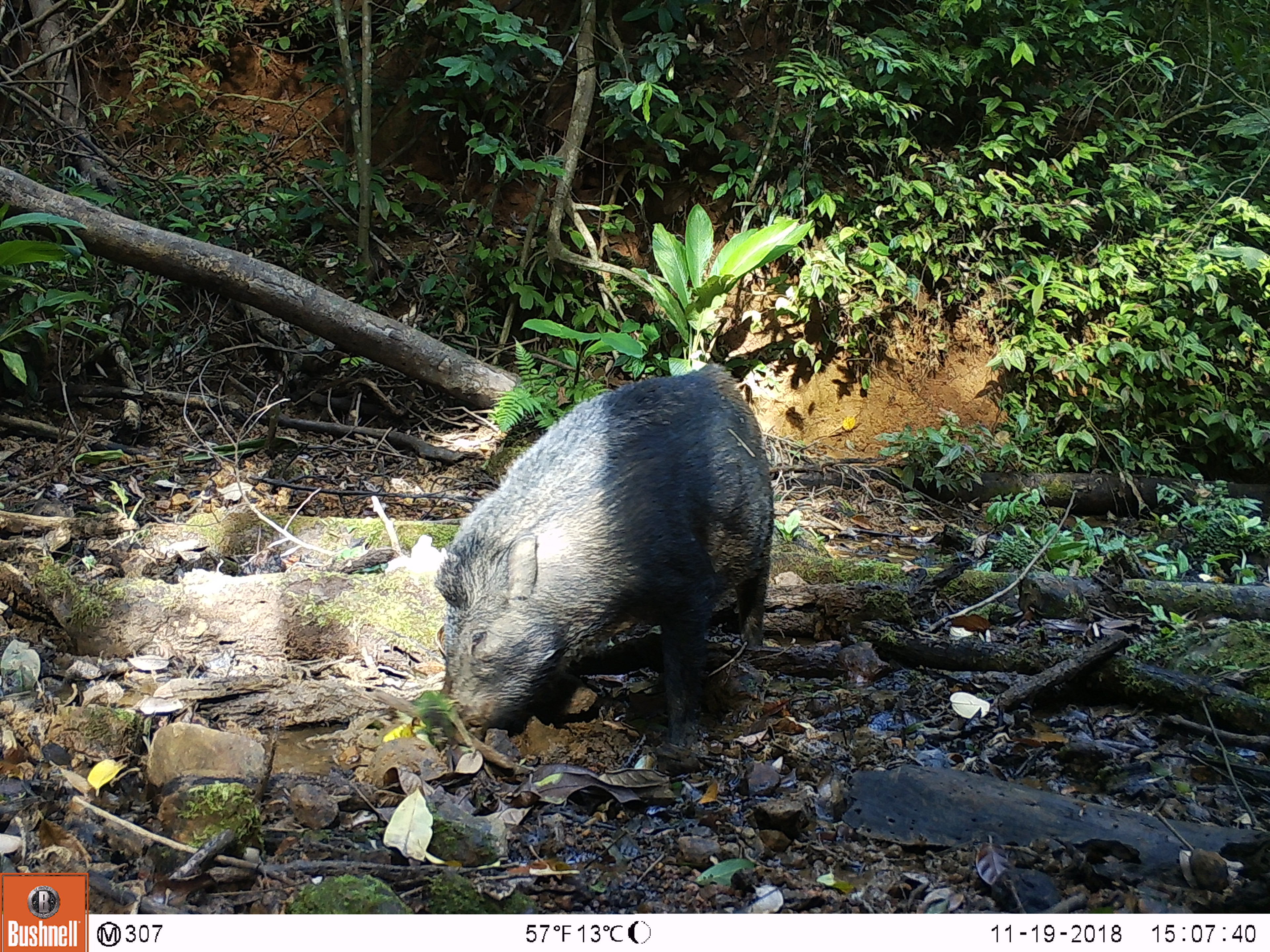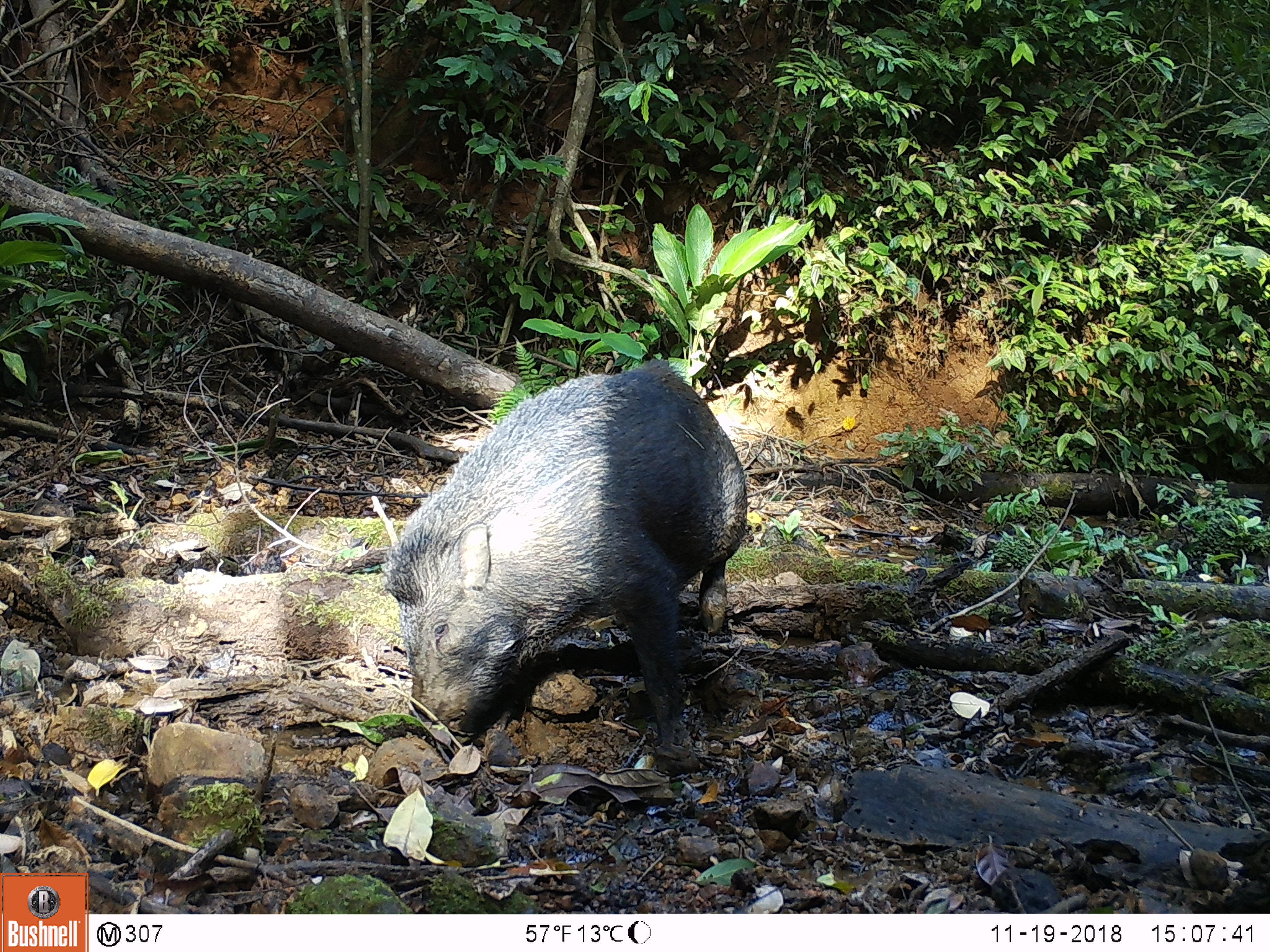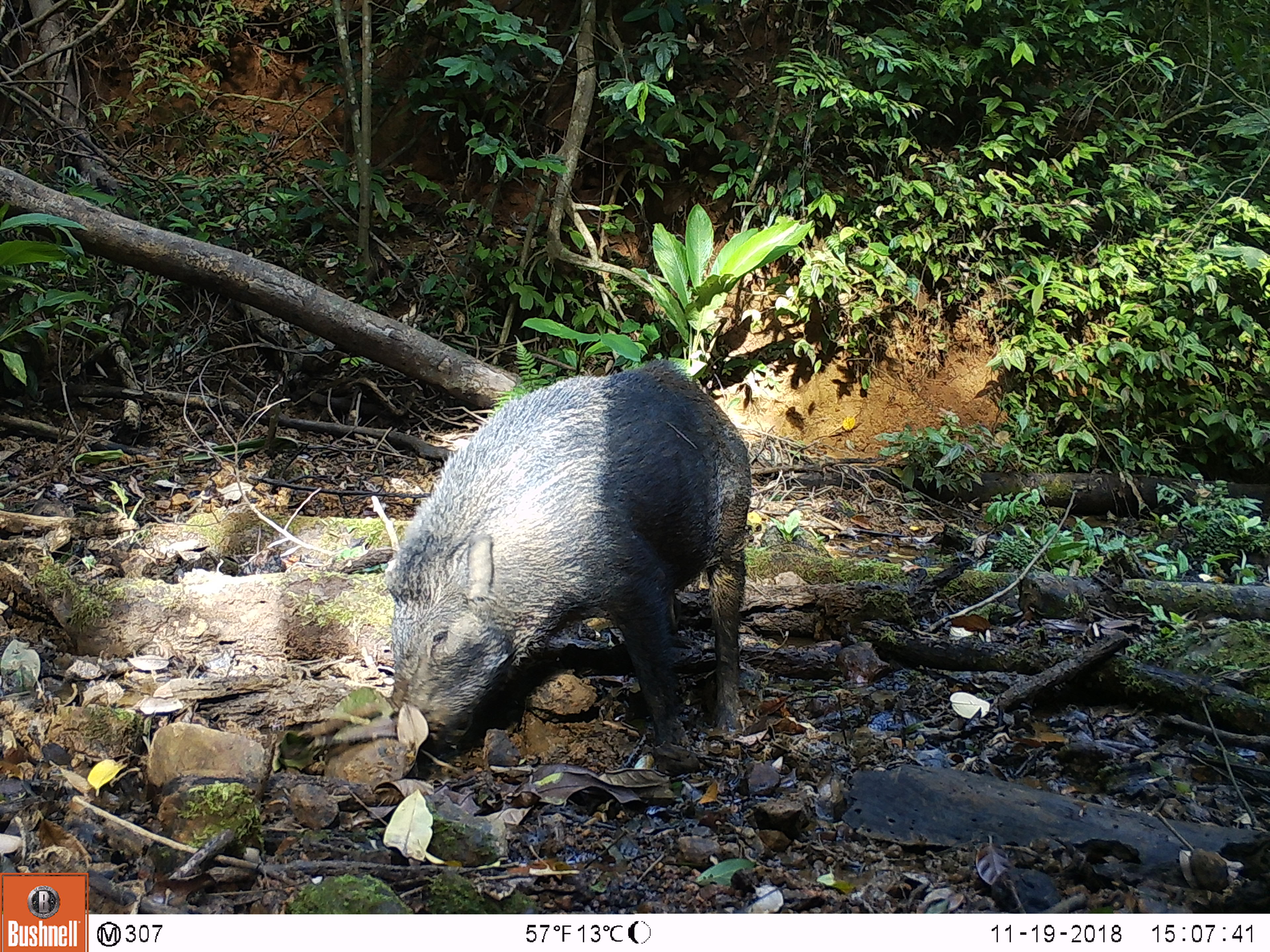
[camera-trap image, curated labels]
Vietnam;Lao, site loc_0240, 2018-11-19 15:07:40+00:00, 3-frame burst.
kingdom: Animalia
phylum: Chordata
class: Mammalia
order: Artiodactyla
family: Suidae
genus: Sus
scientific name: Sus scrofa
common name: eurasian wild pig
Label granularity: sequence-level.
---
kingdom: Animalia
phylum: Chordata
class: Aves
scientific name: Aves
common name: bird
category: unidentified bird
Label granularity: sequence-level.